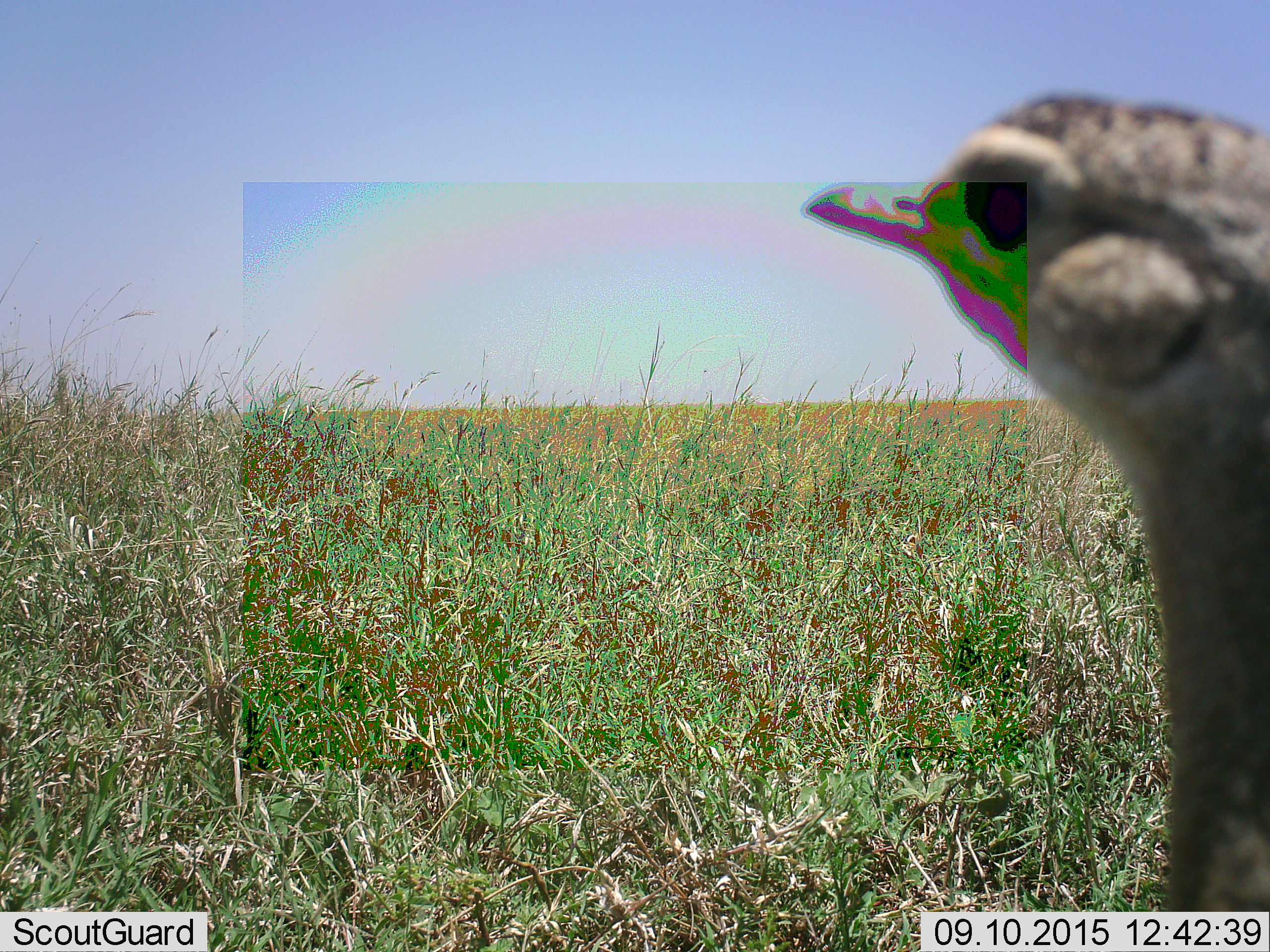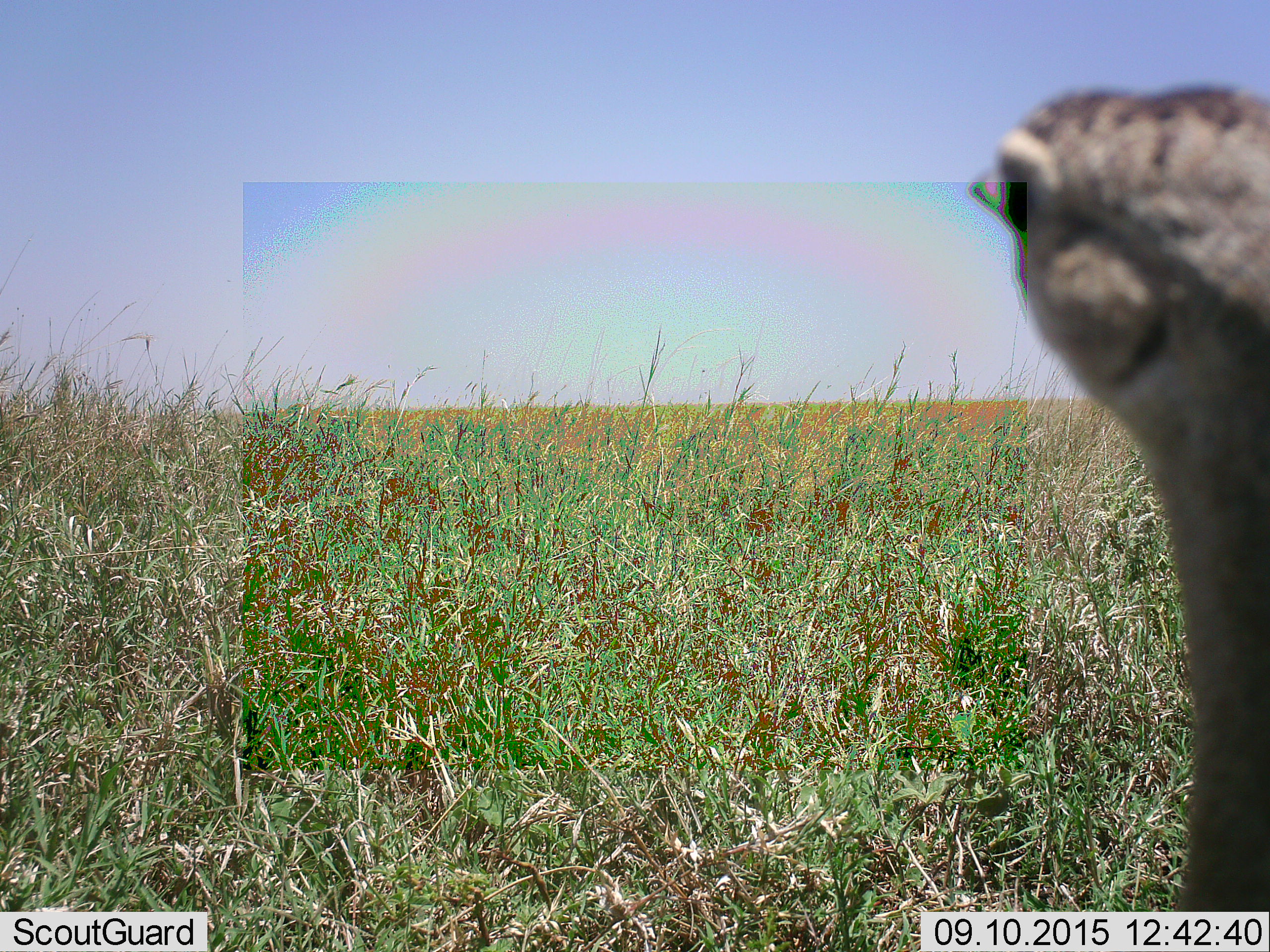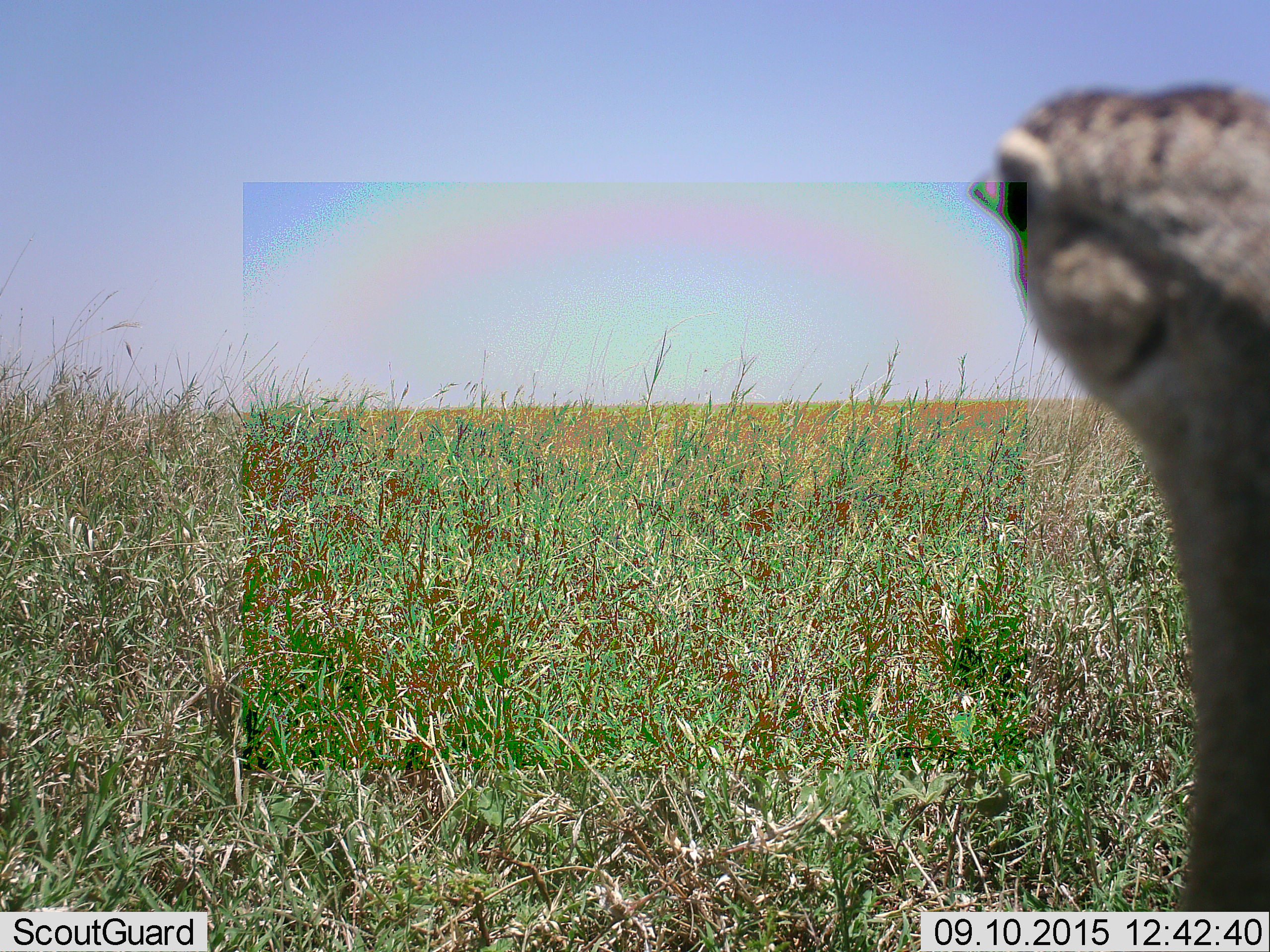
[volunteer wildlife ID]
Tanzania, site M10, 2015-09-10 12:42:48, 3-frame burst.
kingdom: Animalia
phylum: Chordata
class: Aves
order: Otidiformes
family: Otididae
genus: Ardeotis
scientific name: Ardeotis kori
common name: kori bustard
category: koribustard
Koribustard (kori bustard) (Ardeotis kori), count 1. Behavior (volunteer vote fractions): standing 75%, resting 0%, moving 25%, interacting 0%. Young present (vote fraction): 0%. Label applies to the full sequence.